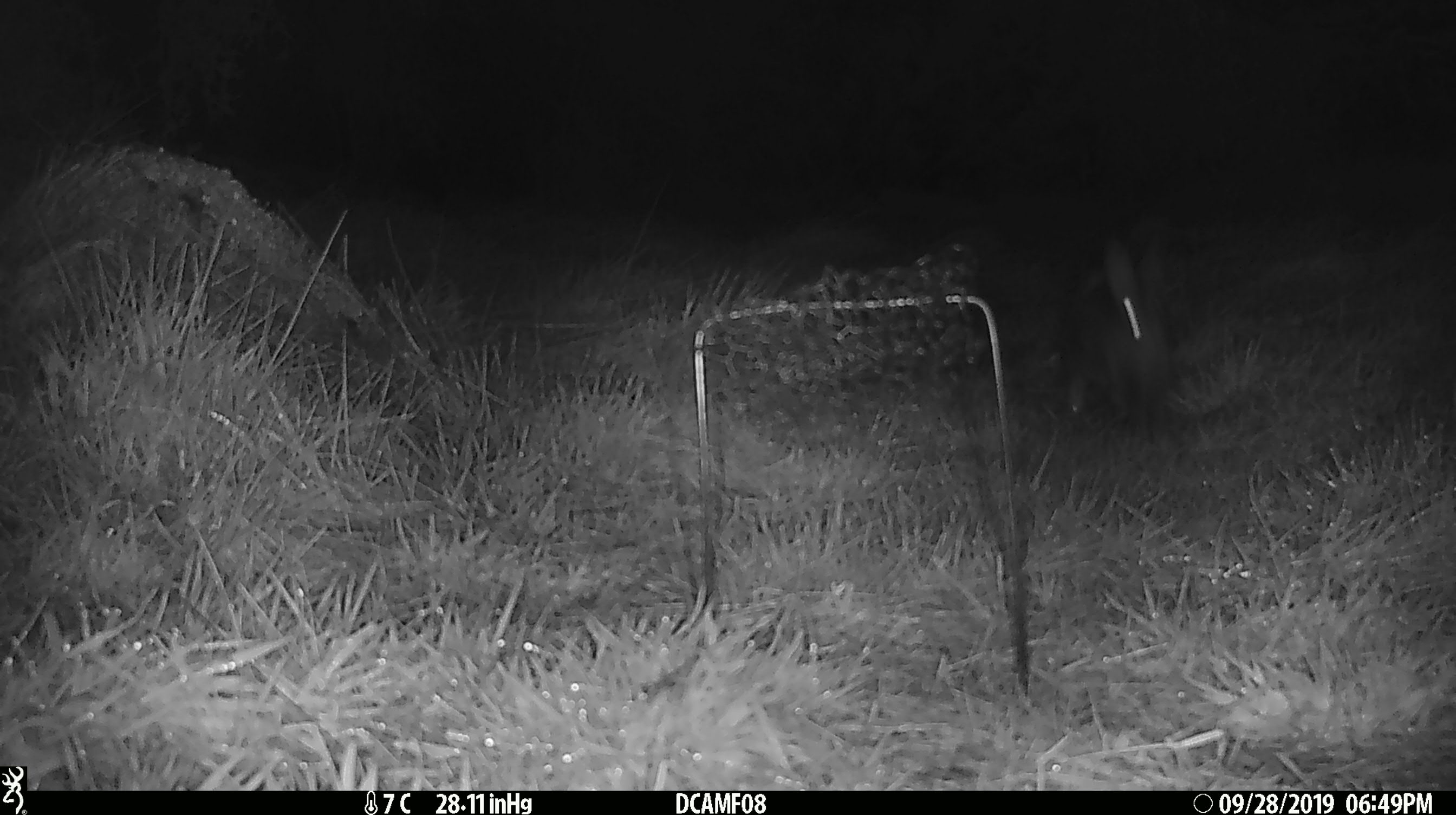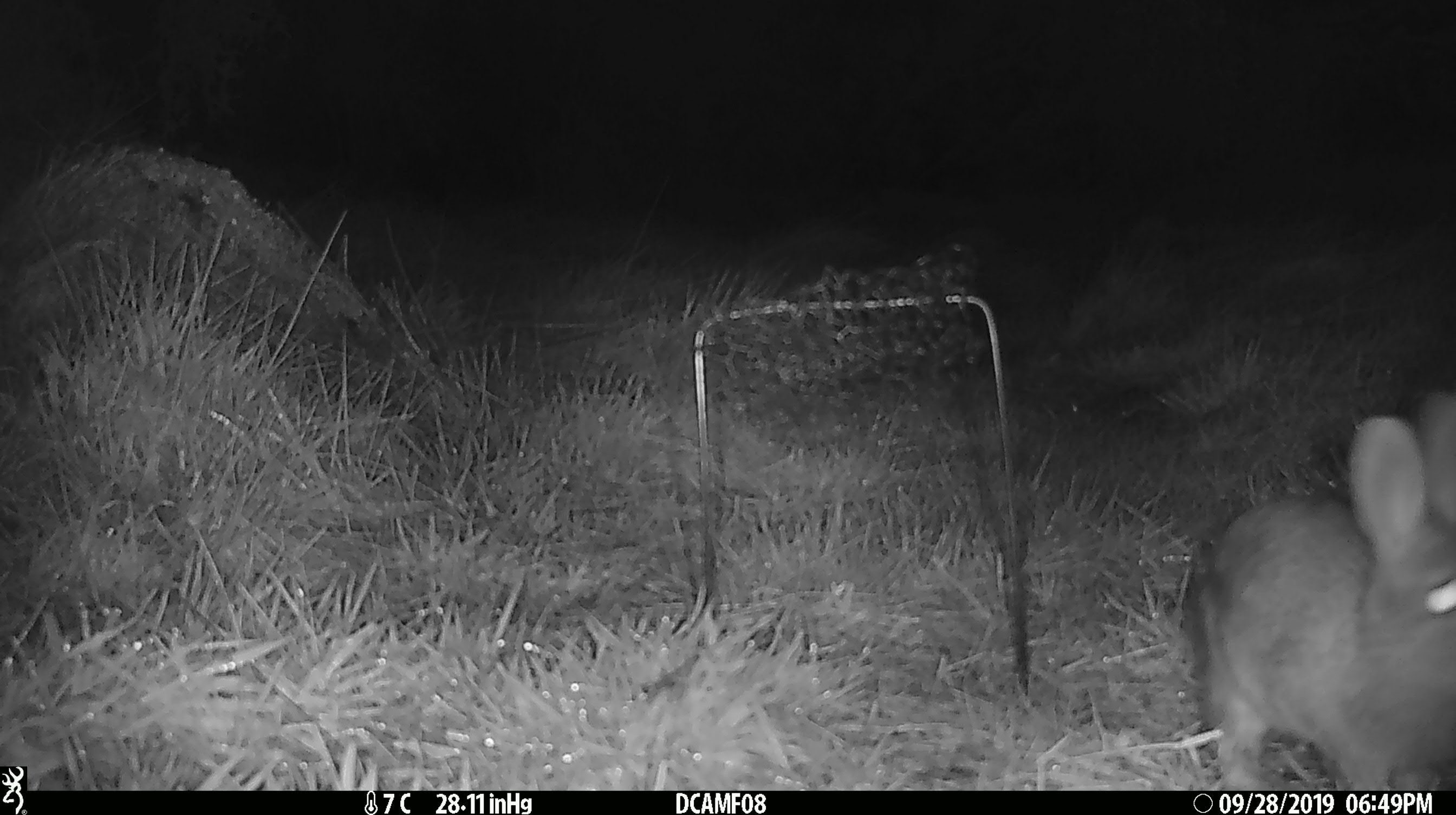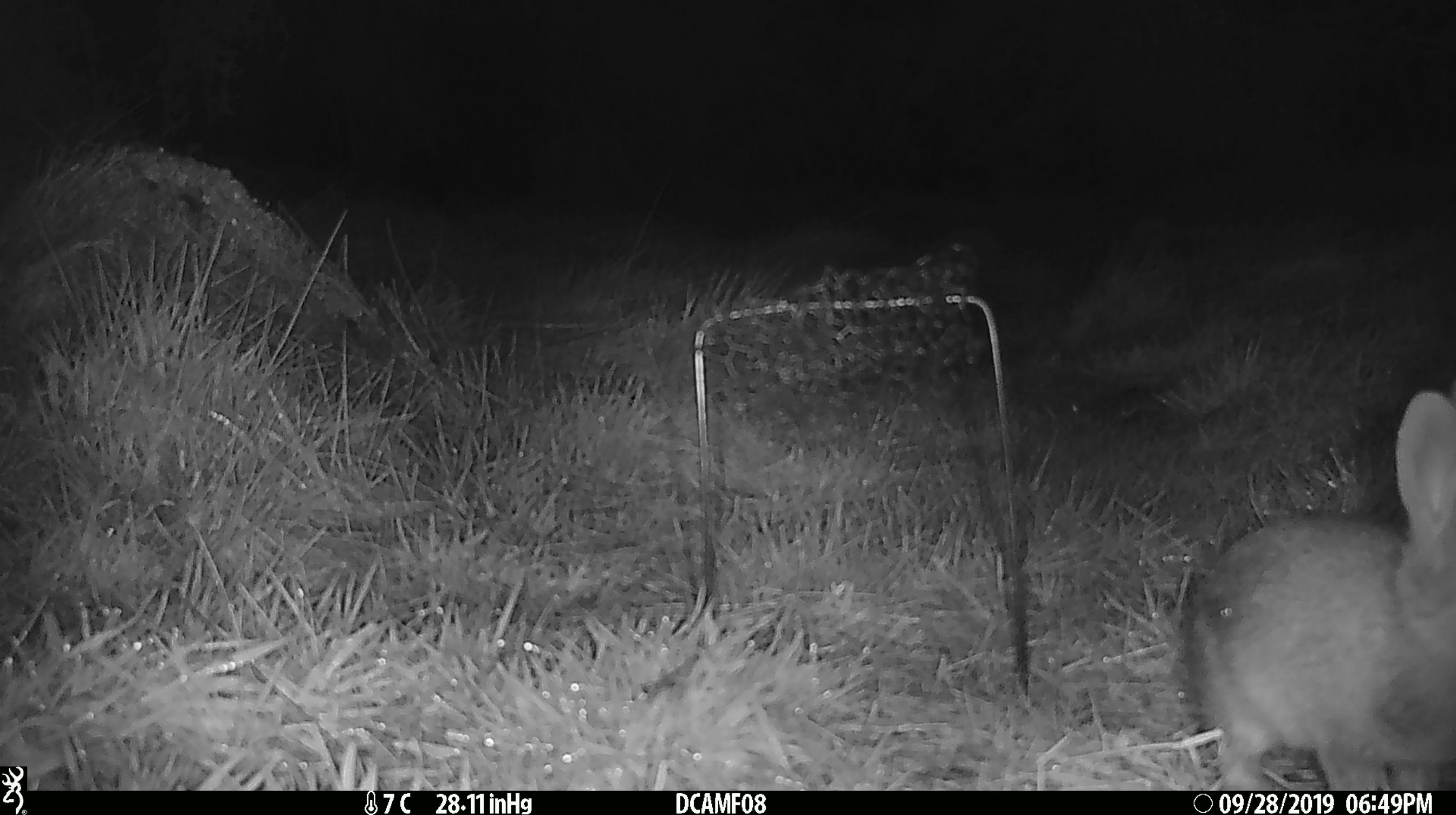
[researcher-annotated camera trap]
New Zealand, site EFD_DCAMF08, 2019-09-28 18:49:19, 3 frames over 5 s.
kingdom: Animalia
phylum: Chordata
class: Mammalia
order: Lagomorpha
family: Leporidae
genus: Oryctolagus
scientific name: Oryctolagus cuniculus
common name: european rabbit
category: rabbit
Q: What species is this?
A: Rabbit (european rabbit) (Oryctolagus cuniculus).